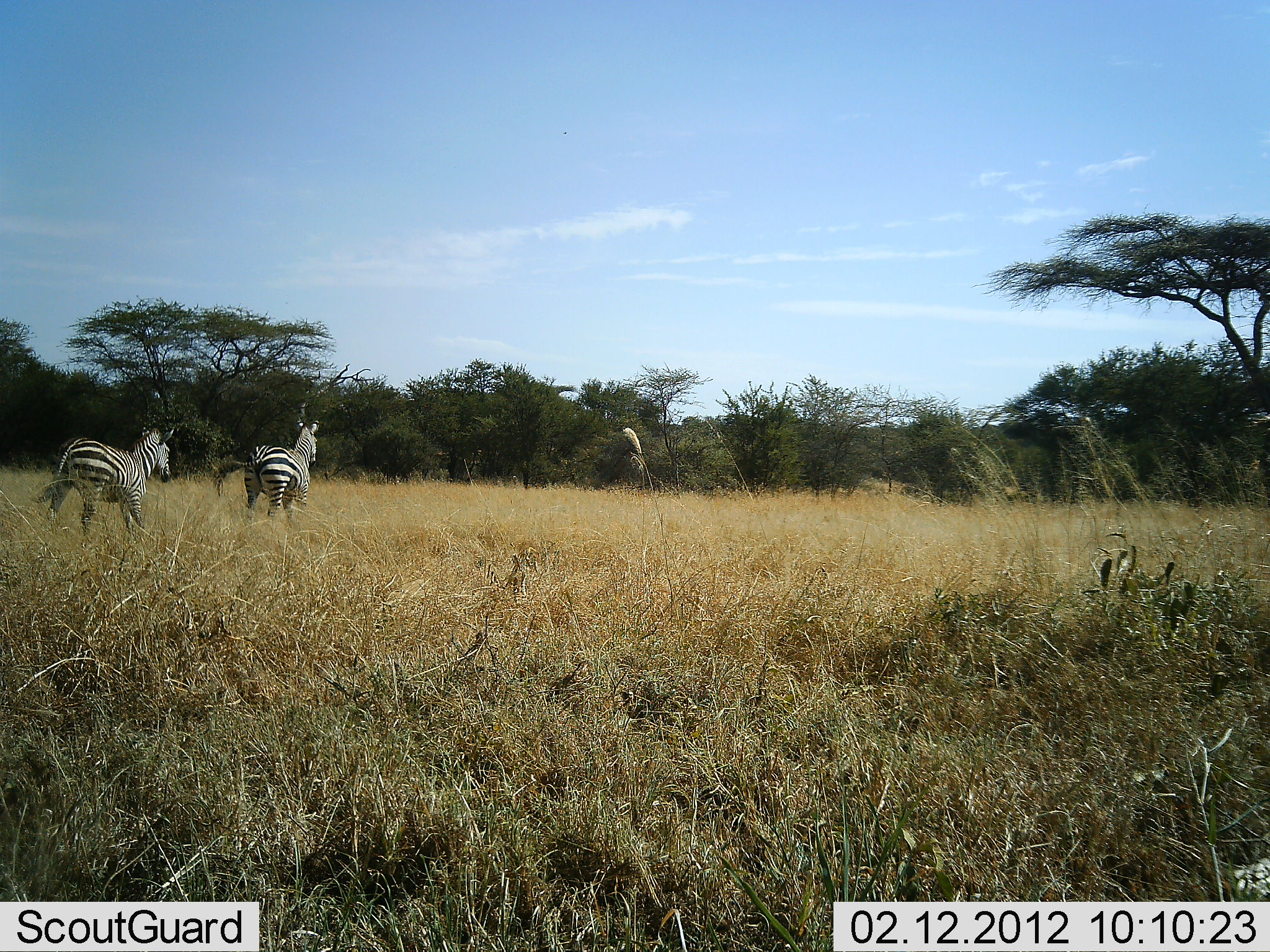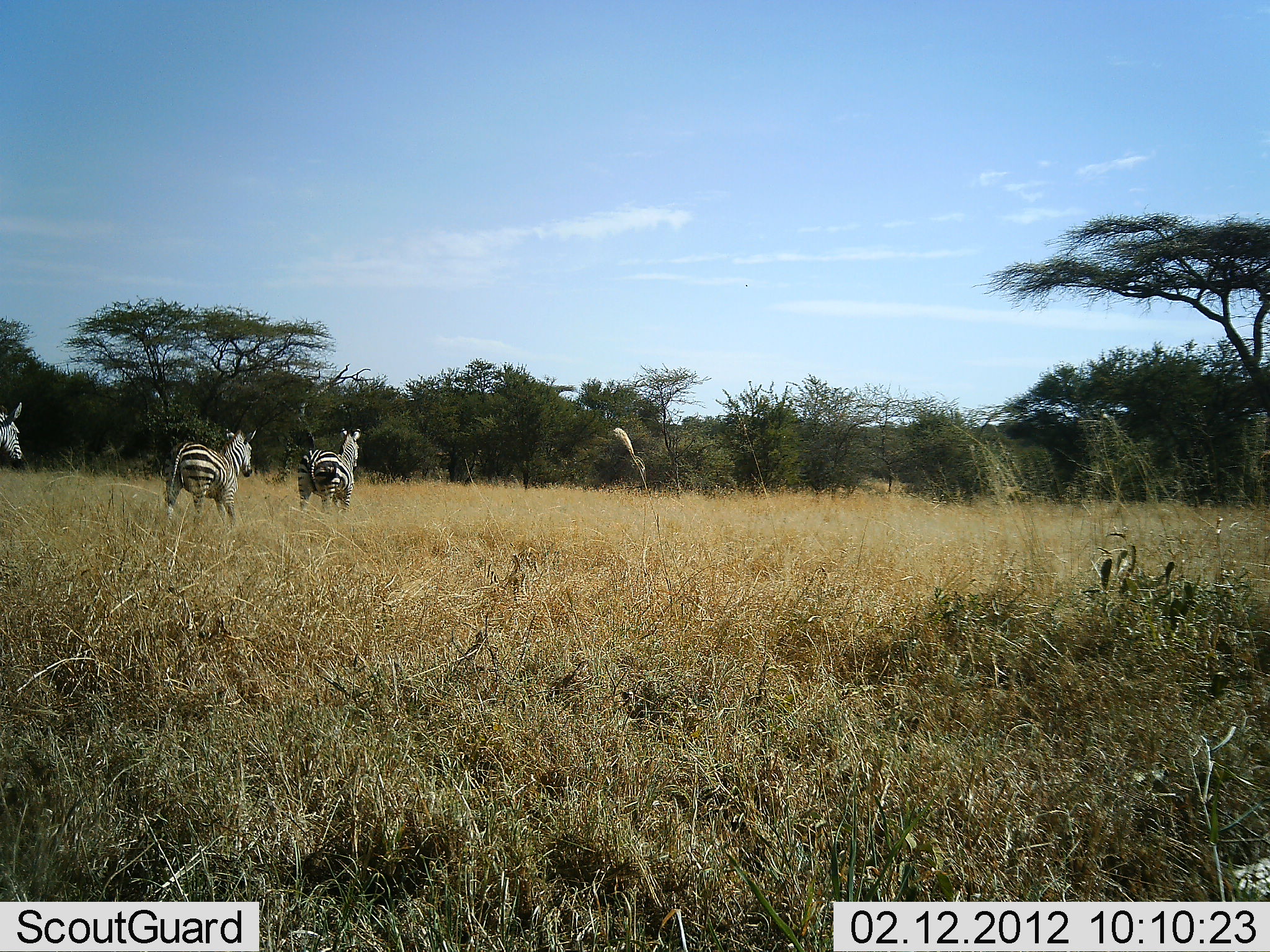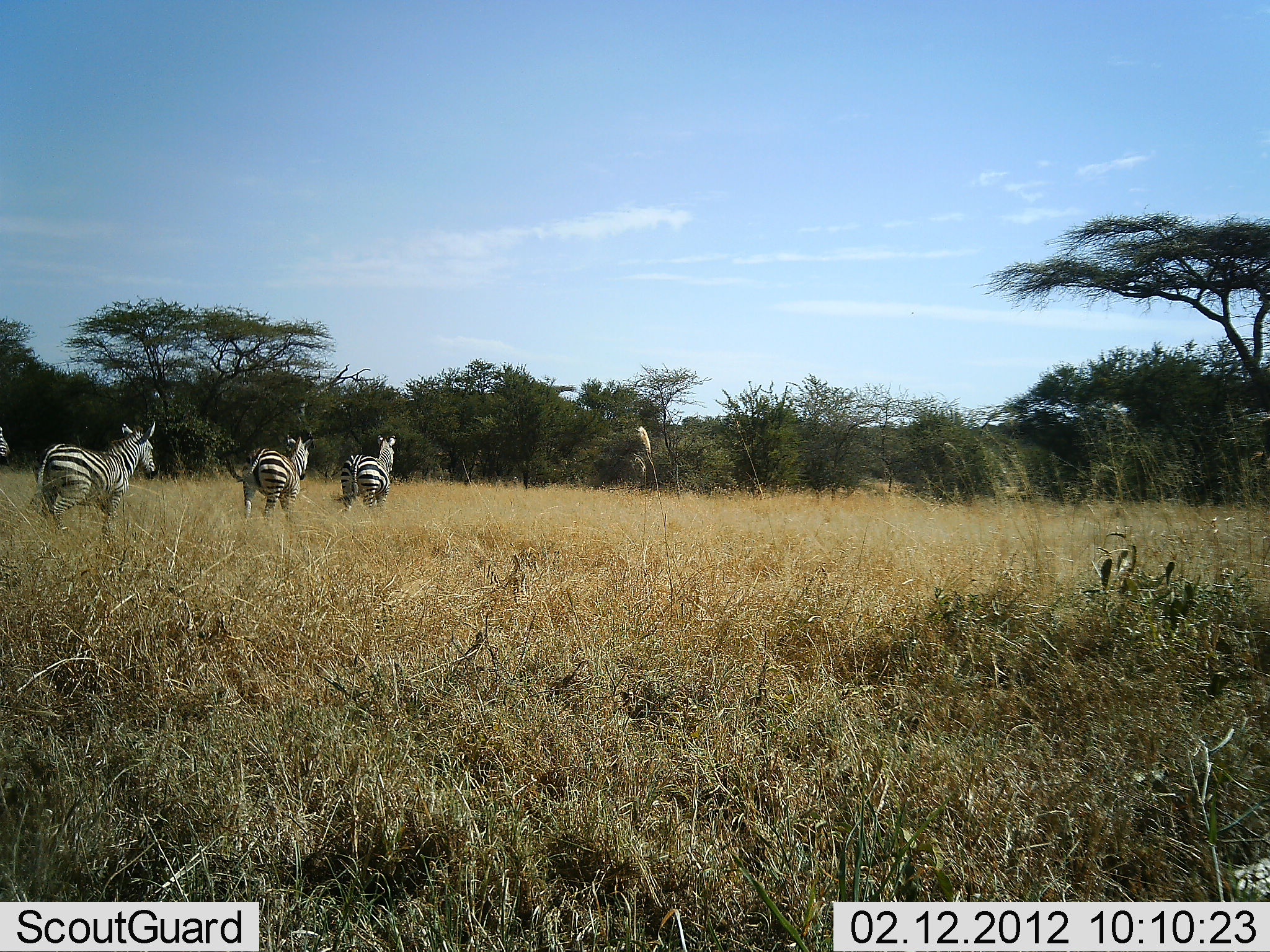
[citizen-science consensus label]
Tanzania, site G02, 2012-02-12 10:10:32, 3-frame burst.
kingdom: Animalia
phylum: Chordata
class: Mammalia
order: Perissodactyla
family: Equidae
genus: Equus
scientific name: Equus quagga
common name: plains zebra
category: zebra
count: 3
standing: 0%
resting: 0%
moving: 94%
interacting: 0%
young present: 0%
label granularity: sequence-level